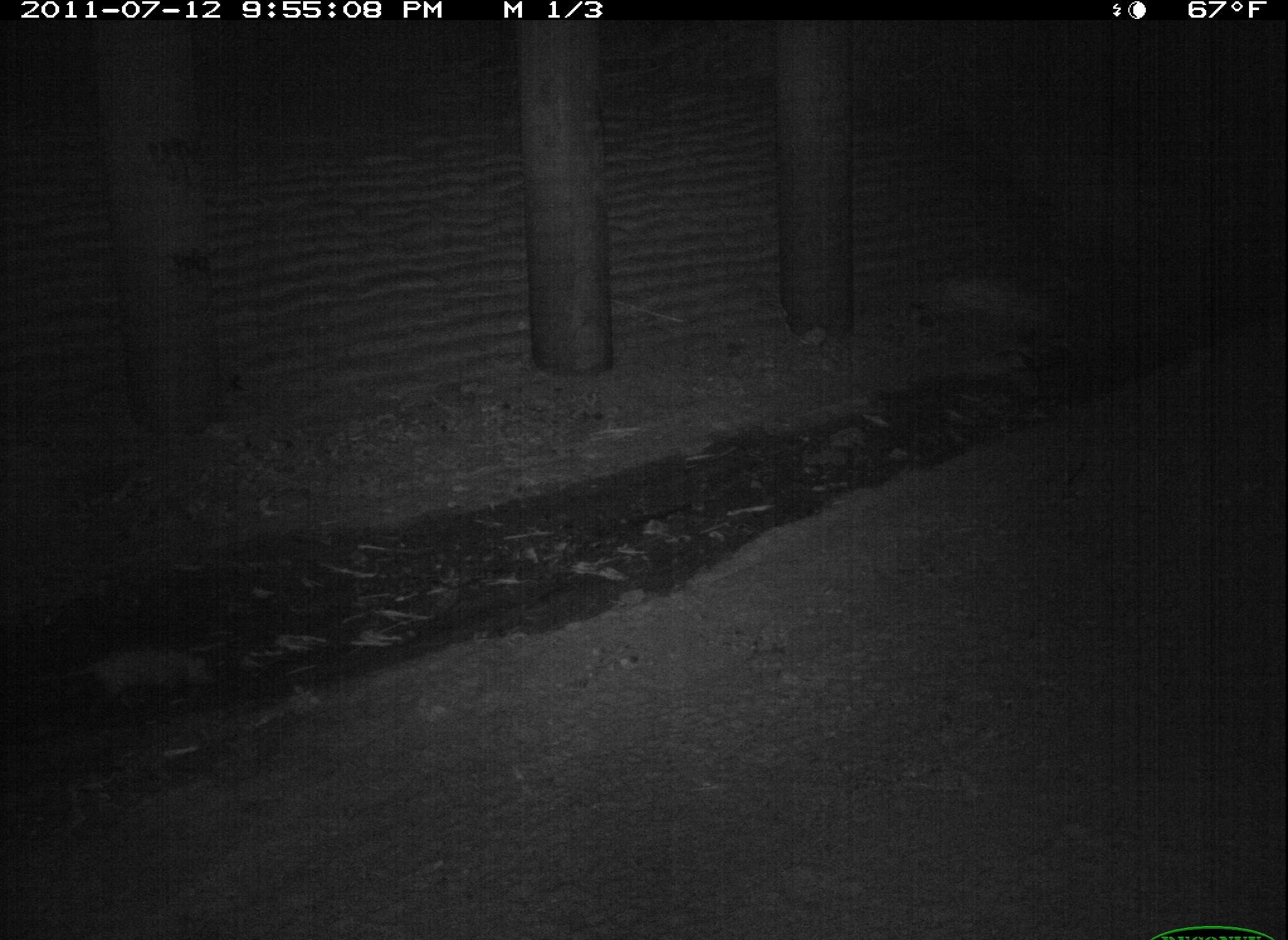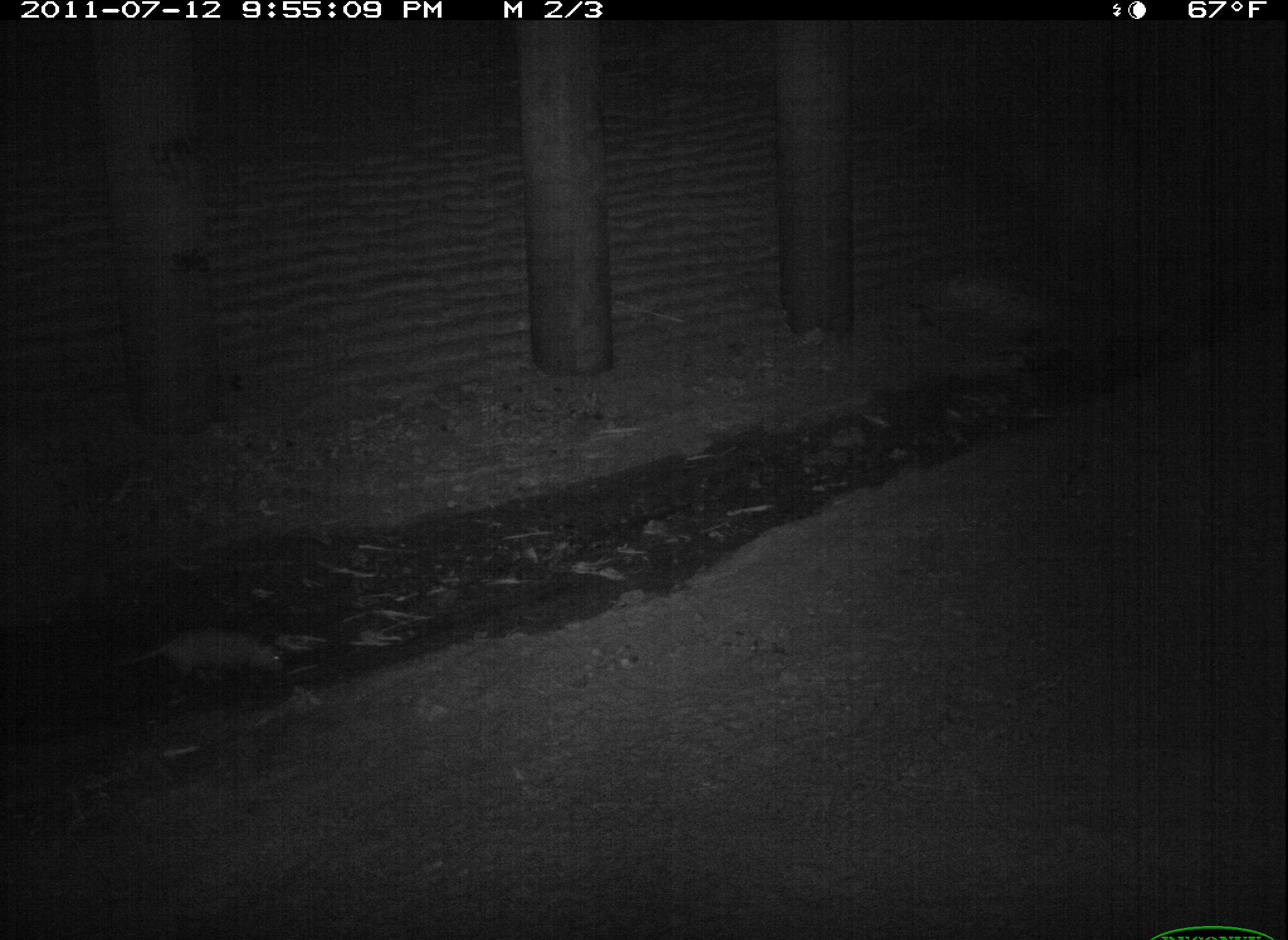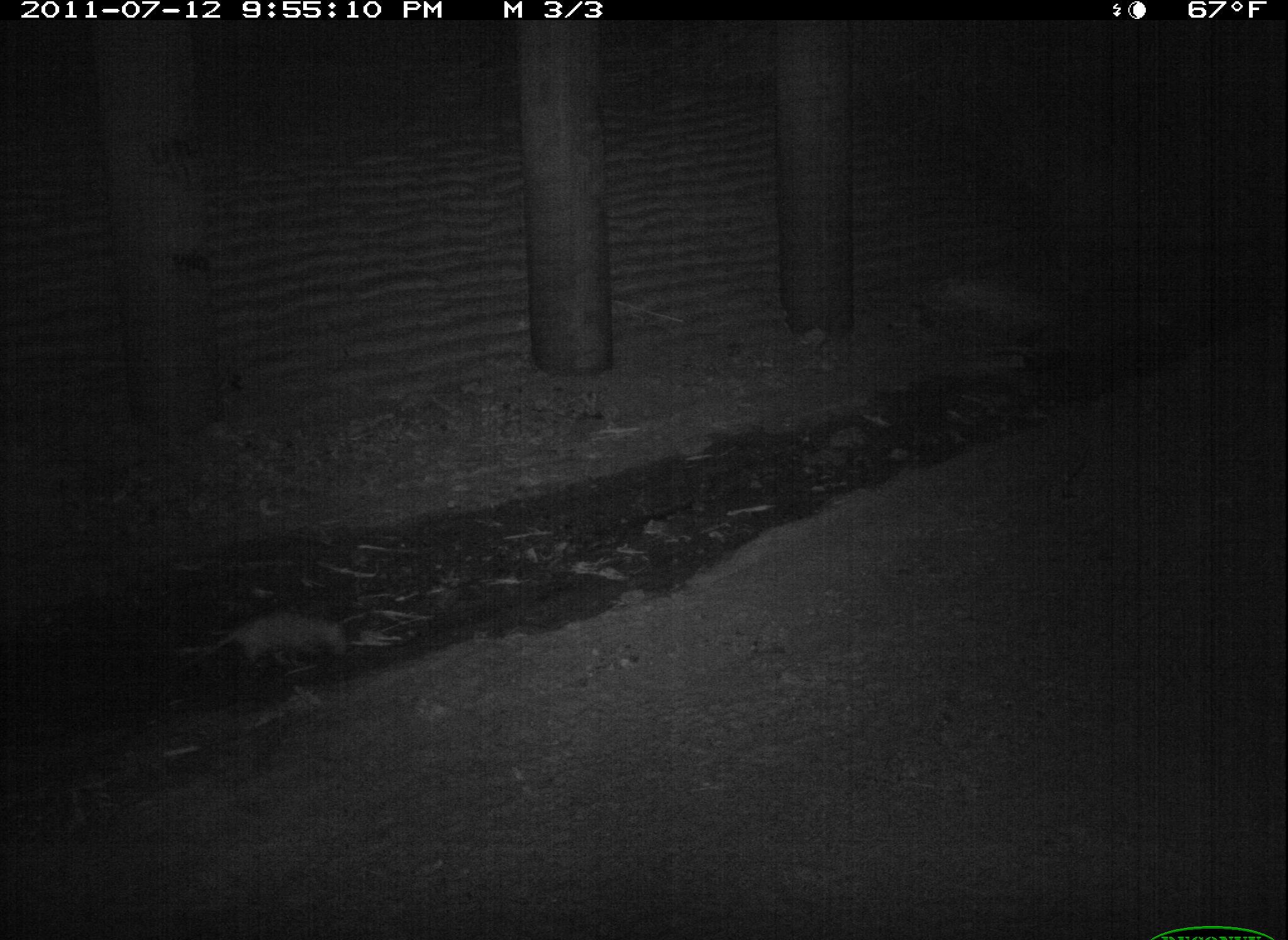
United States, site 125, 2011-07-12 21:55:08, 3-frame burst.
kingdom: Animalia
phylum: Chordata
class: Mammalia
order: Didelphimorphia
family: Didelphidae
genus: Didelphis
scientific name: Didelphis virginiana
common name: virginia opossum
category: opossum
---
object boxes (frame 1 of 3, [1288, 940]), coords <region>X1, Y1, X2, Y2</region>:
opossum: <region>8, 637, 230, 711</region>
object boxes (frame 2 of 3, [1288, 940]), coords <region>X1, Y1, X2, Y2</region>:
opossum: <region>105, 619, 296, 695</region>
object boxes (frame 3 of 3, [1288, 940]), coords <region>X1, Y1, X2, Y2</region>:
opossum: <region>159, 600, 361, 679</region>